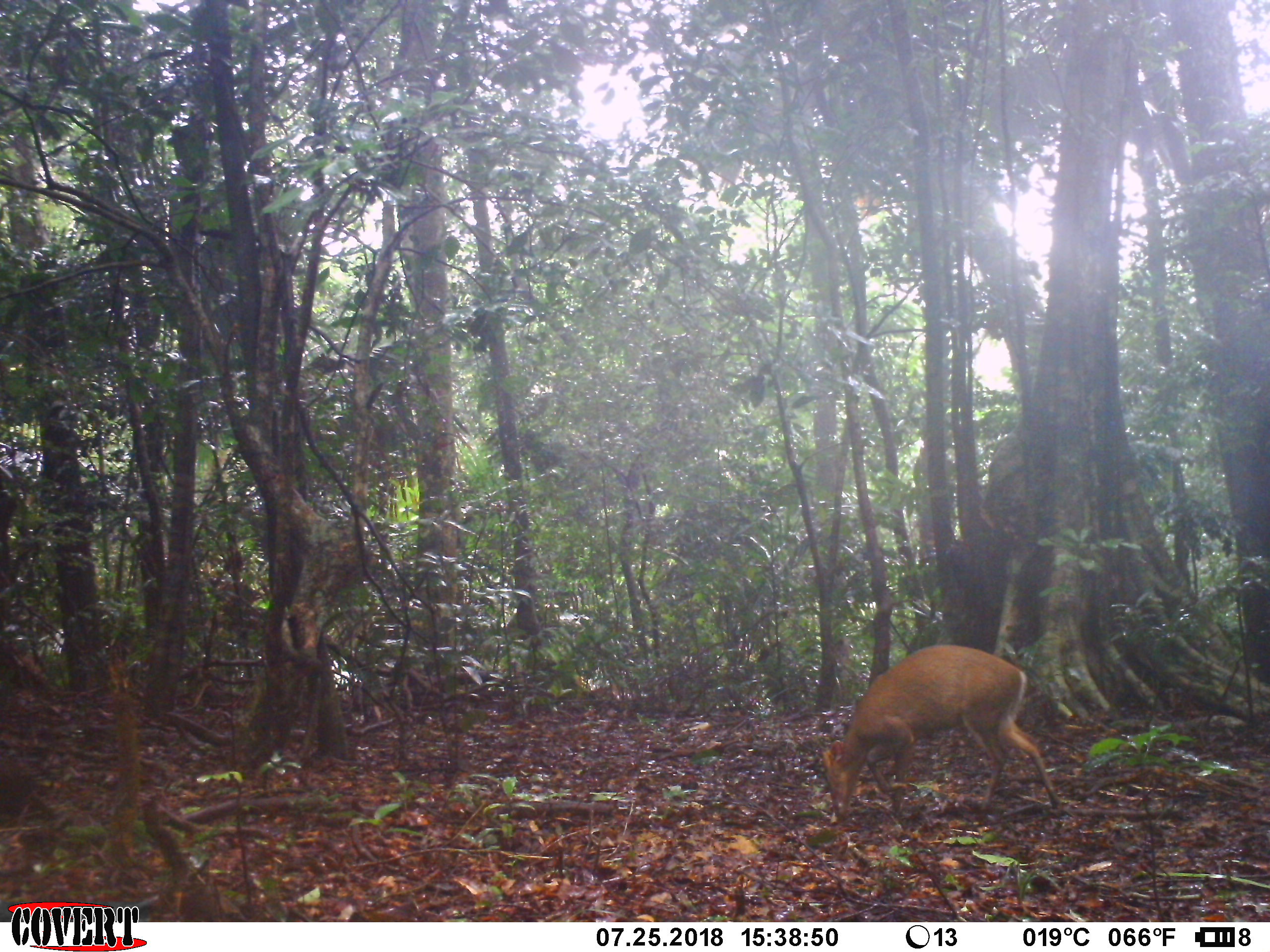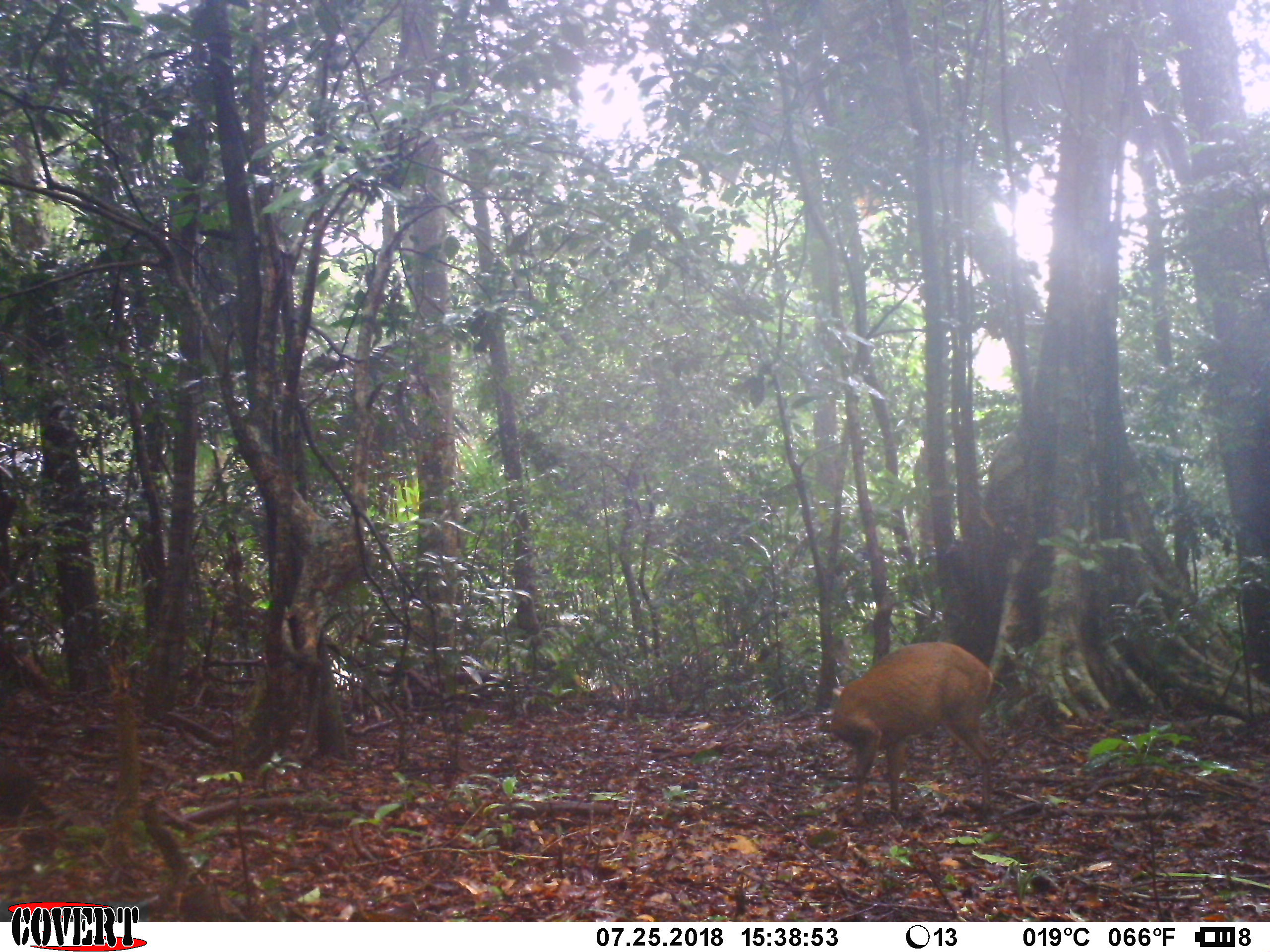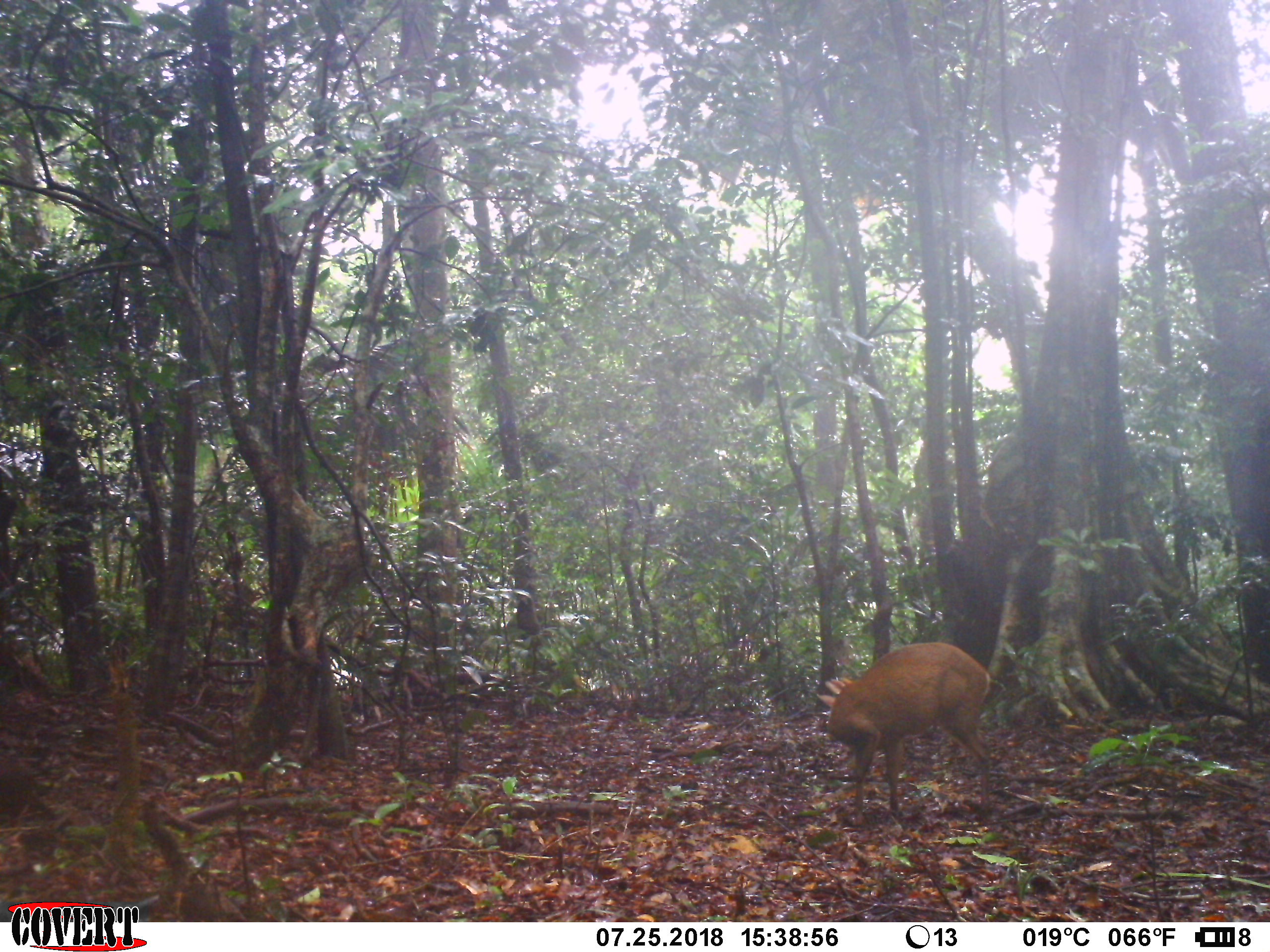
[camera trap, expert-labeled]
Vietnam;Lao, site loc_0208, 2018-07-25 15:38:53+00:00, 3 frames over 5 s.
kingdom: Animalia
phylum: Chordata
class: Mammalia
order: Artiodactyla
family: Cervidae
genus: Muntiacus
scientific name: Muntiacus rooseveltorum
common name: roosevelt's muntjac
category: roosevelts muntjac group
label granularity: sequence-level